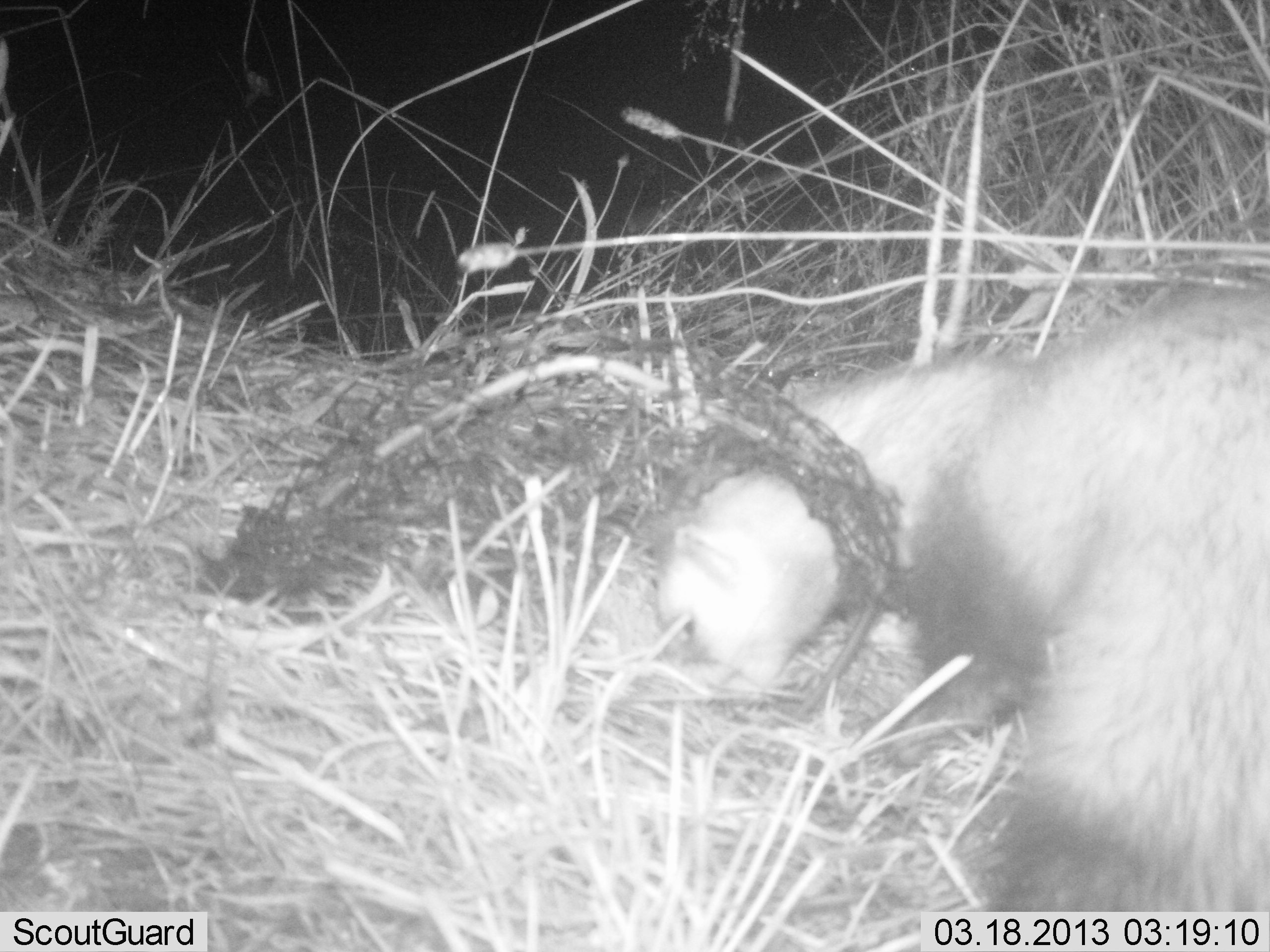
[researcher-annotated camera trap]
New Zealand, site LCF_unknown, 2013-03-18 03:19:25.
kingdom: Animalia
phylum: Chordata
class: Mammalia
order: Carnivora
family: Mustelidae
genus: Mustela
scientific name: Mustela furo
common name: ferret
Ferret (Mustela furo).